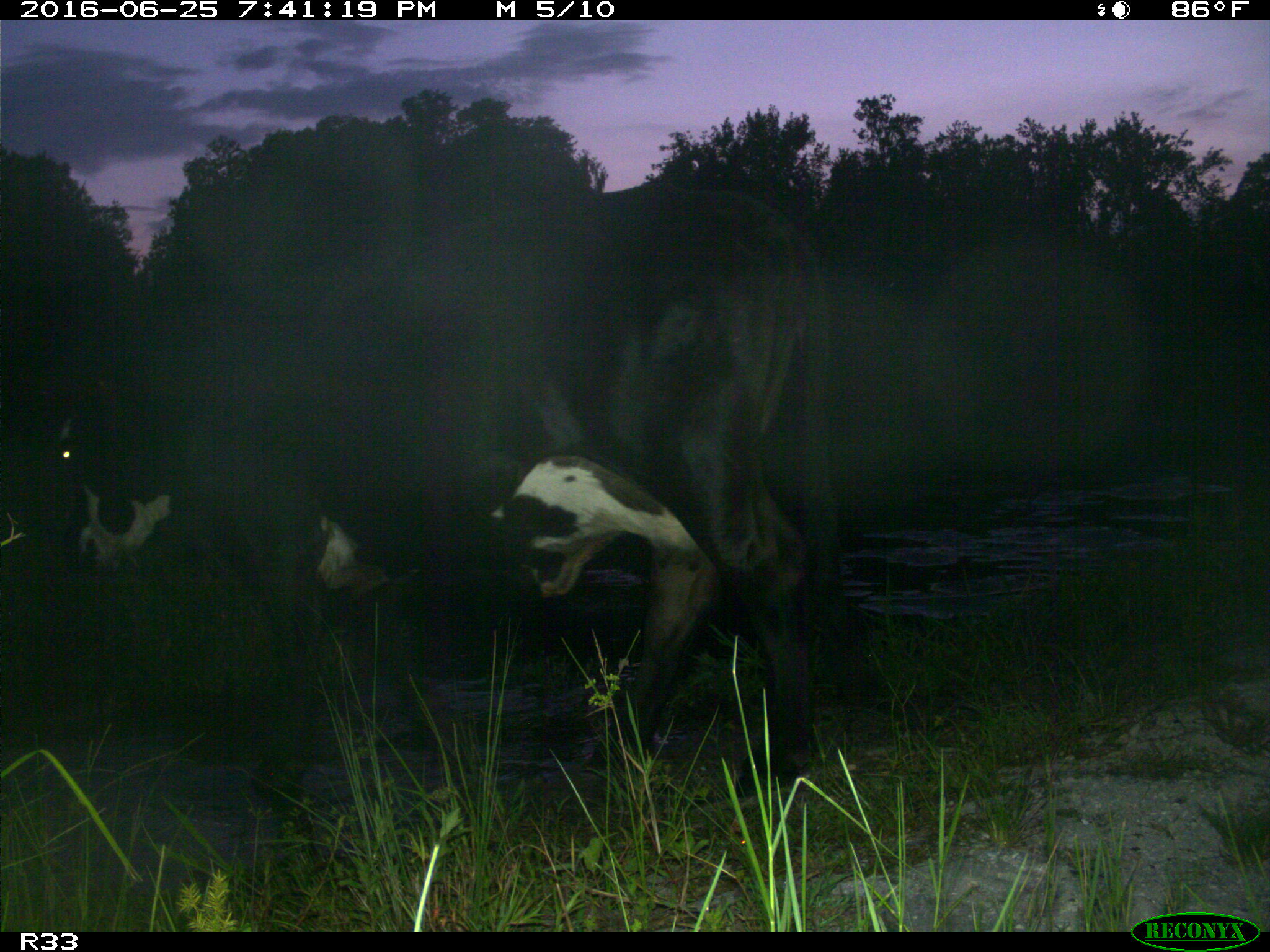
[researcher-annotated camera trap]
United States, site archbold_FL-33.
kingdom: Animalia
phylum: Chordata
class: Mammalia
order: Artiodactyla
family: Bovidae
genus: Bos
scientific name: Bos taurus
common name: domestic cow